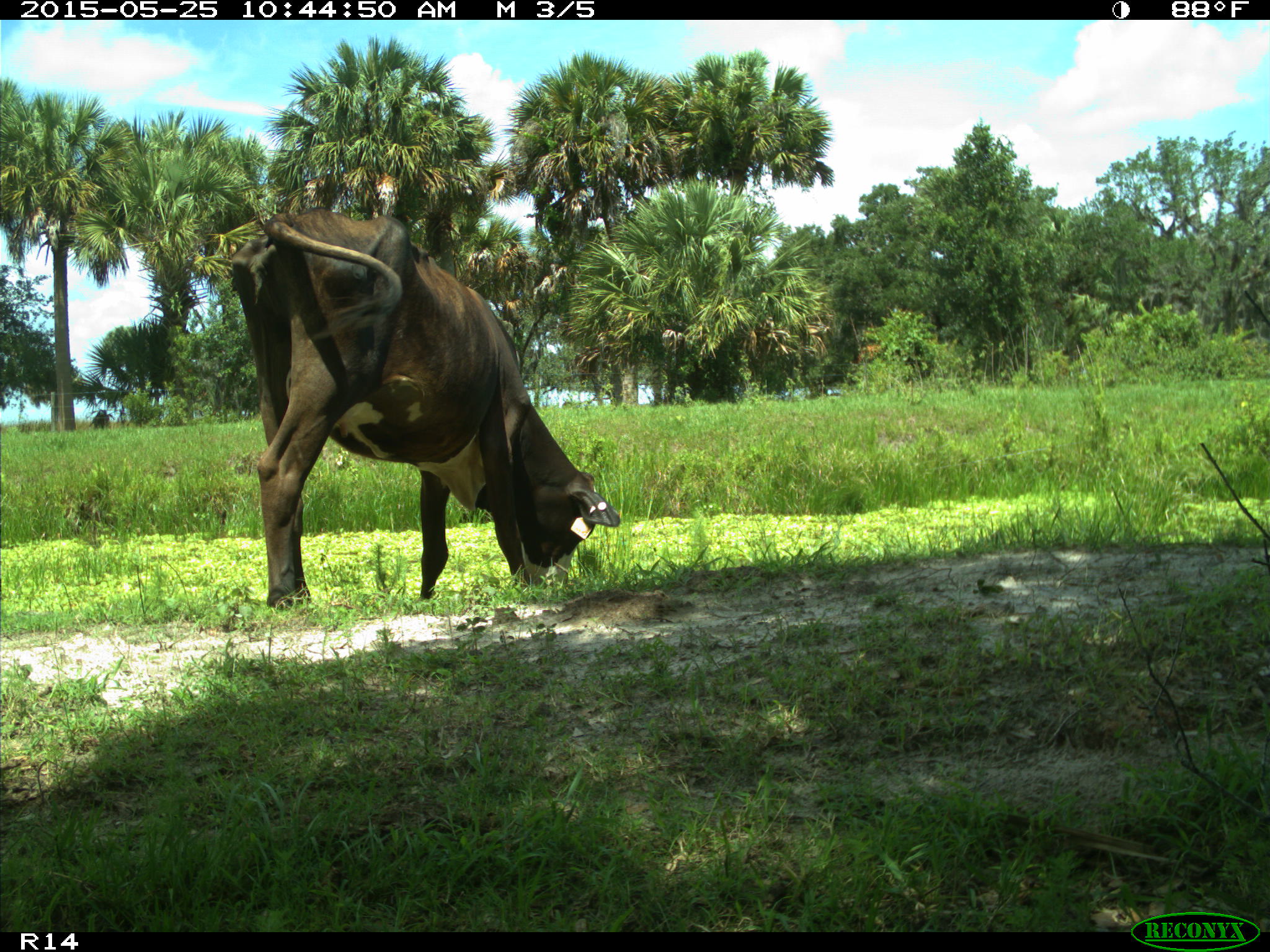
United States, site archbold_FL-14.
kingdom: Animalia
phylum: Chordata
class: Mammalia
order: Artiodactyla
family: Bovidae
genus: Bos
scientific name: Bos taurus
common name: domestic cow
Bos taurus (domestic cow).